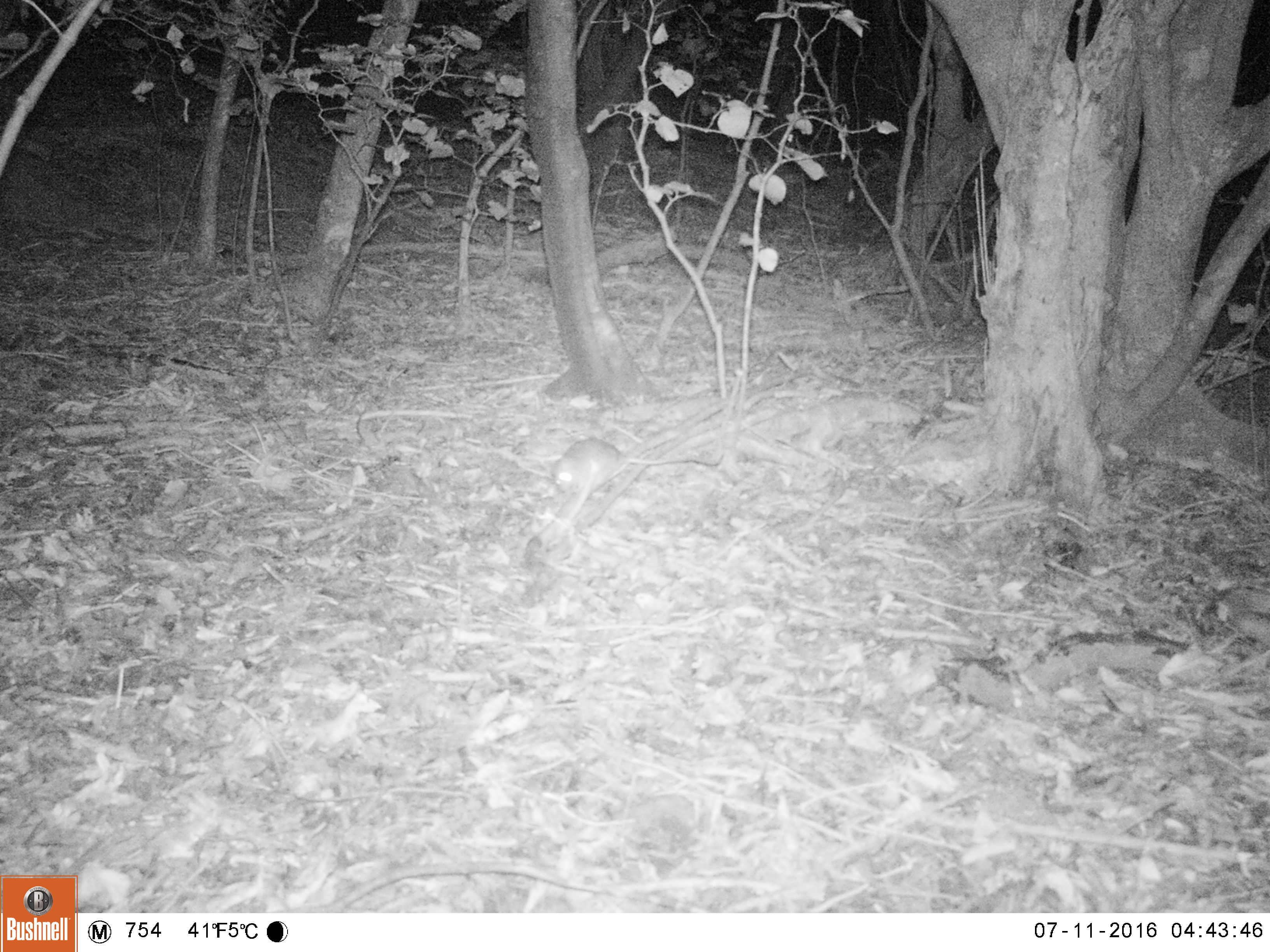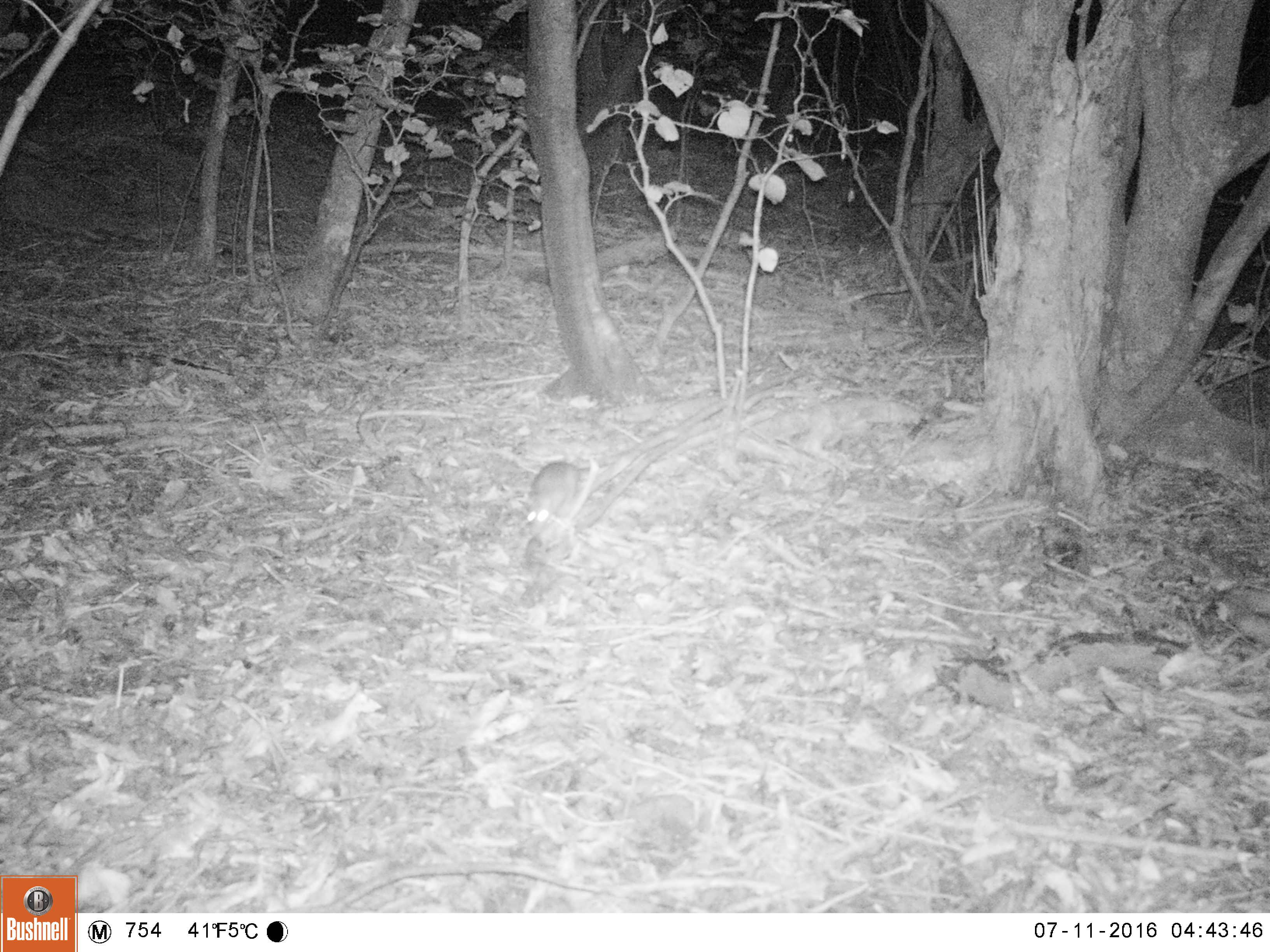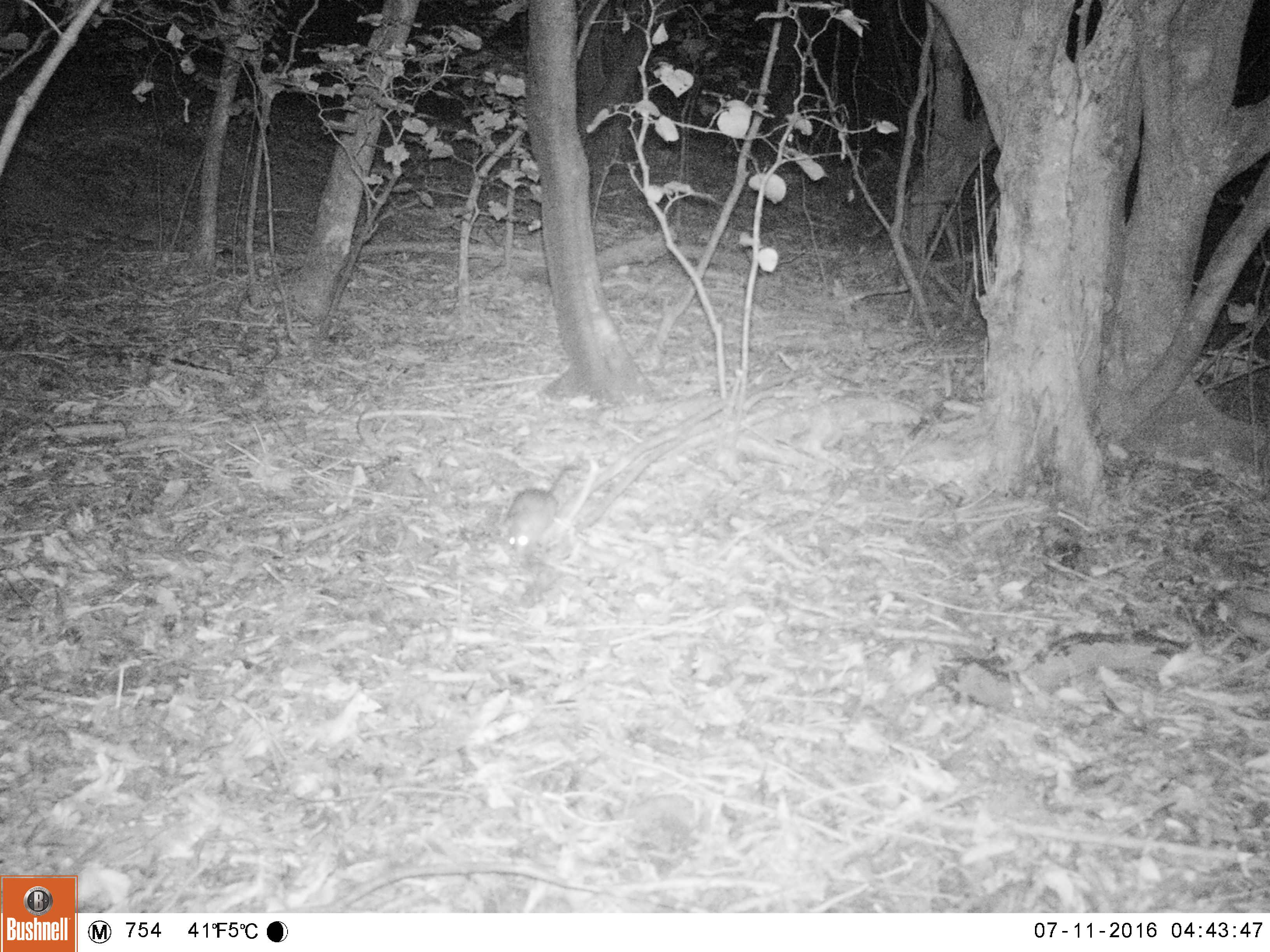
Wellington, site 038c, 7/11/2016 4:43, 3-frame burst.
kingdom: Animalia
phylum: Chordata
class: Mammalia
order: Rodentia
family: Muridae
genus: Rattus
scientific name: Rattus rattus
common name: ship rat